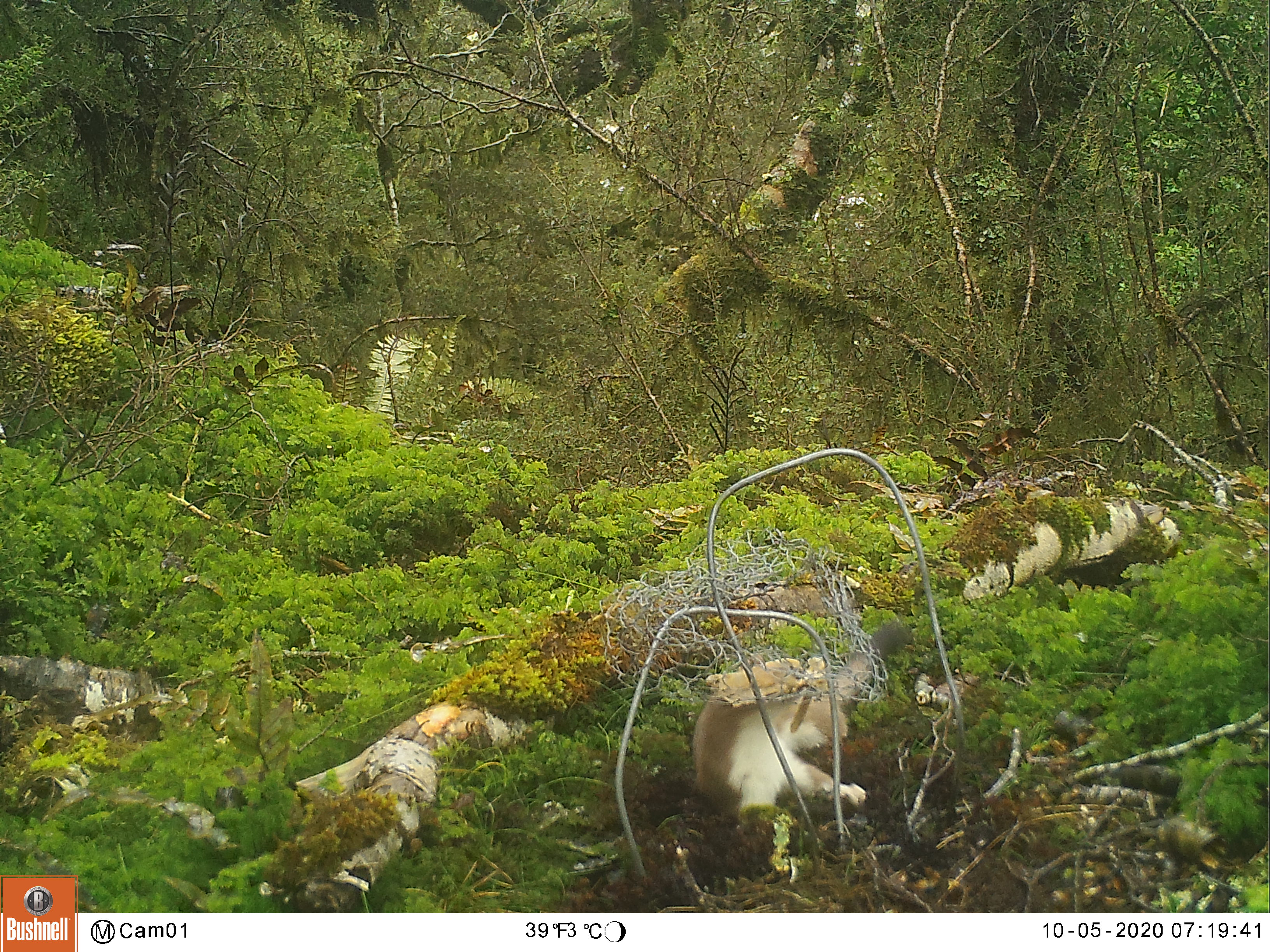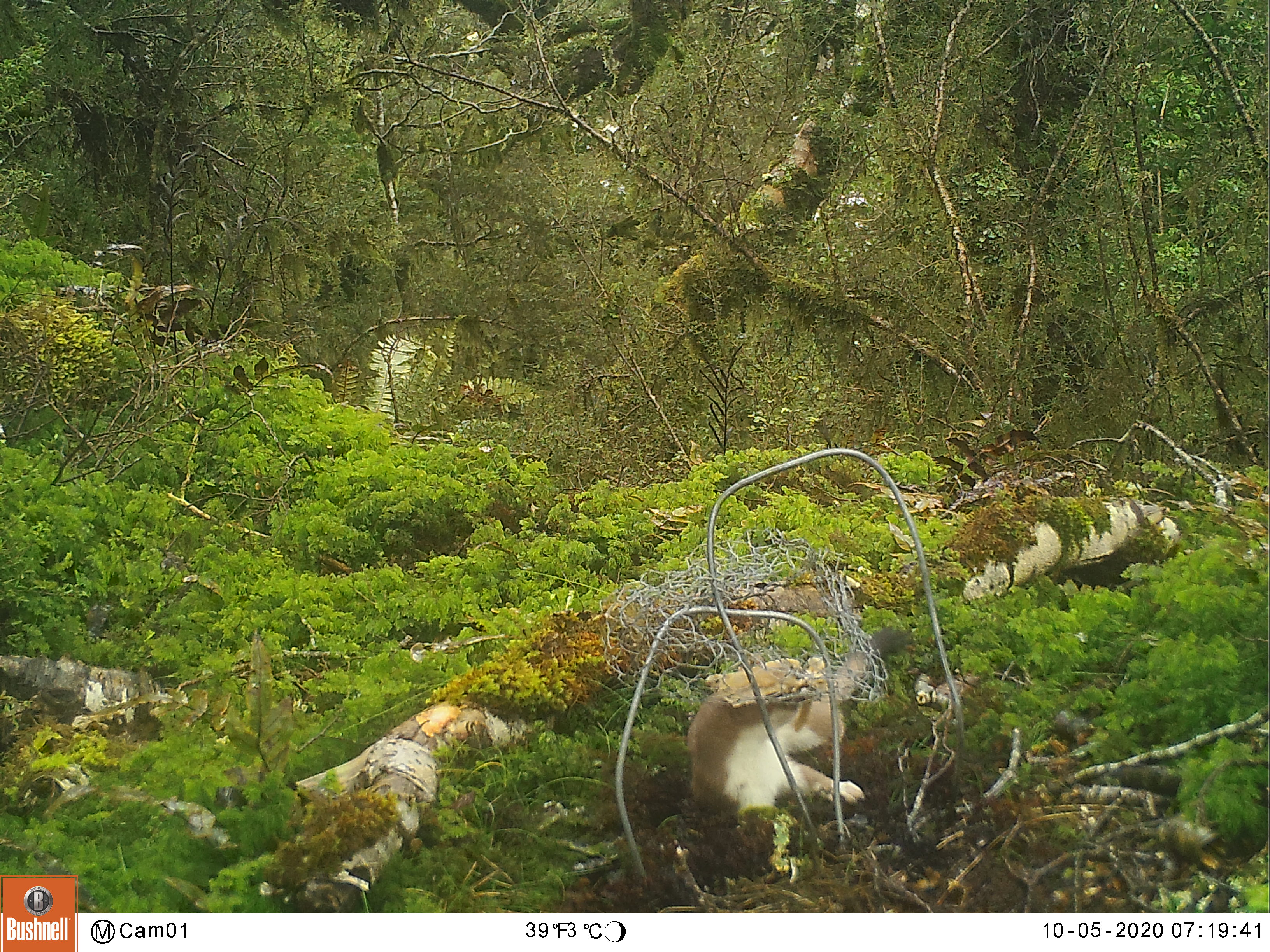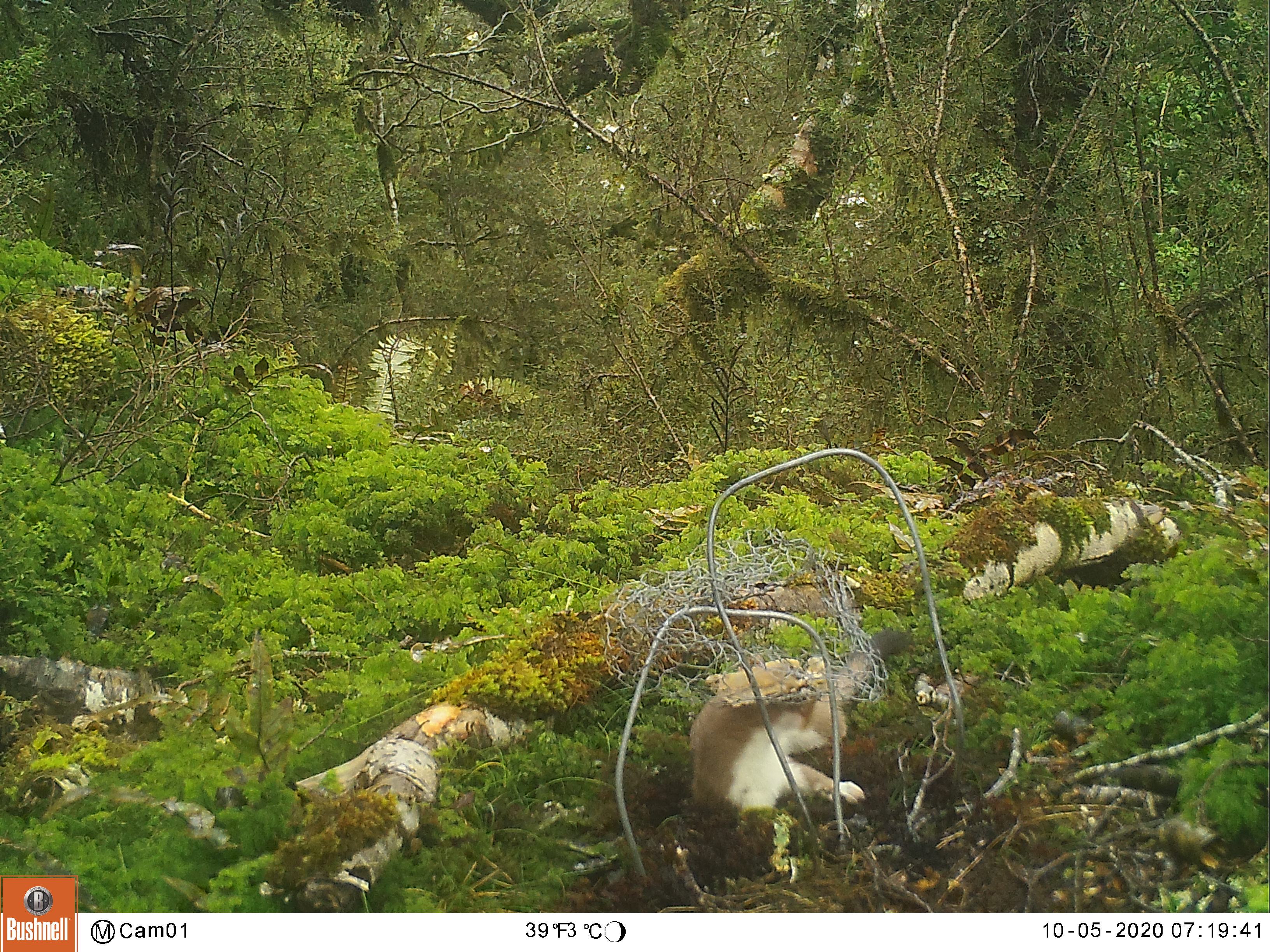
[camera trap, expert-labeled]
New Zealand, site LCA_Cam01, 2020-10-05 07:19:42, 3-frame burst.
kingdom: Animalia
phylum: Chordata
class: Mammalia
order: Carnivora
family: Mustelidae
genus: Mustela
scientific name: Mustela erminea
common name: stoat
Stoat (Mustela erminea).